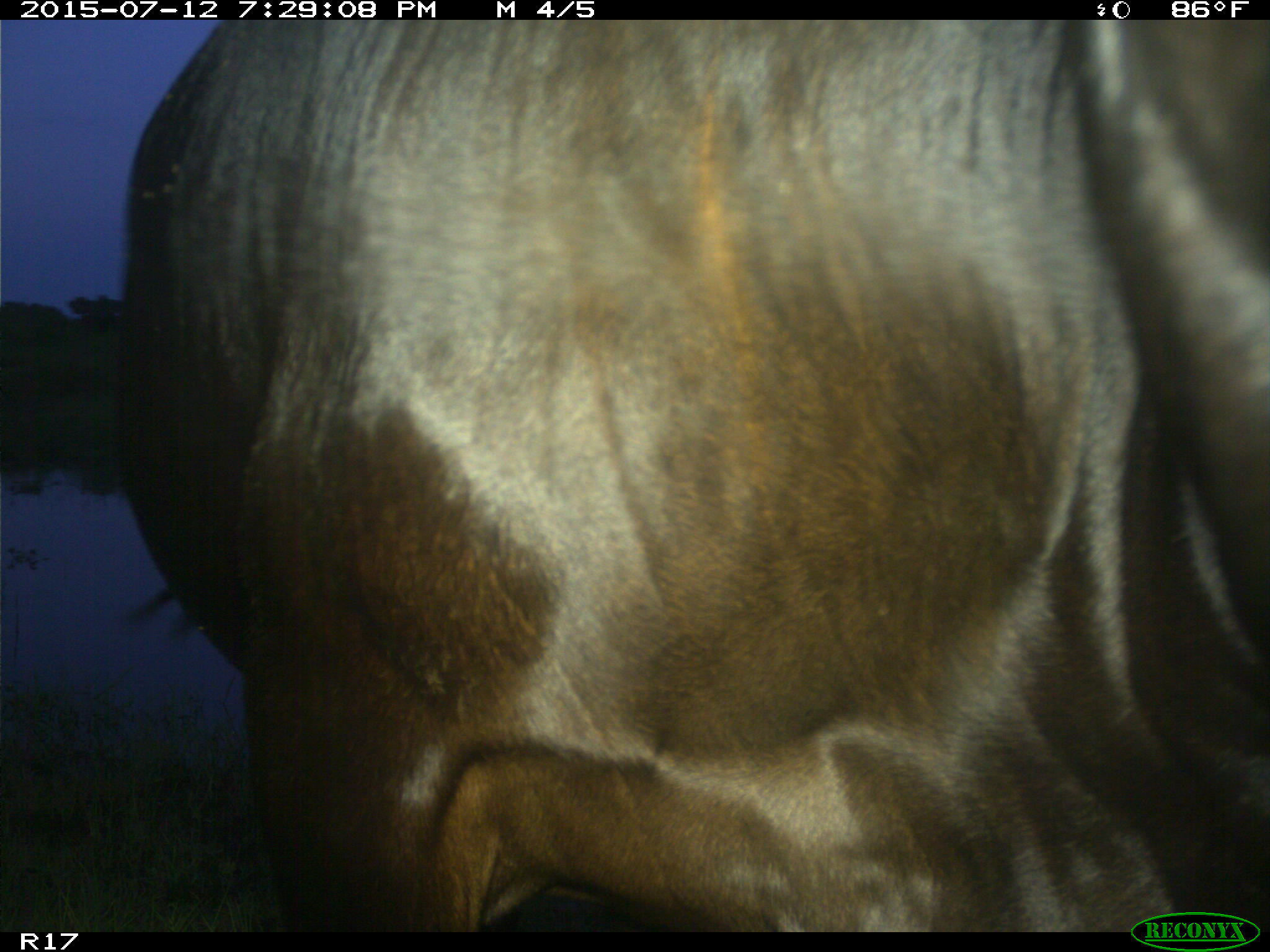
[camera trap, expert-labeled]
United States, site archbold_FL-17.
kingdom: Animalia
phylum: Chordata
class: Mammalia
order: Artiodactyla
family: Bovidae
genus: Bos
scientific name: Bos taurus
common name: domestic cow